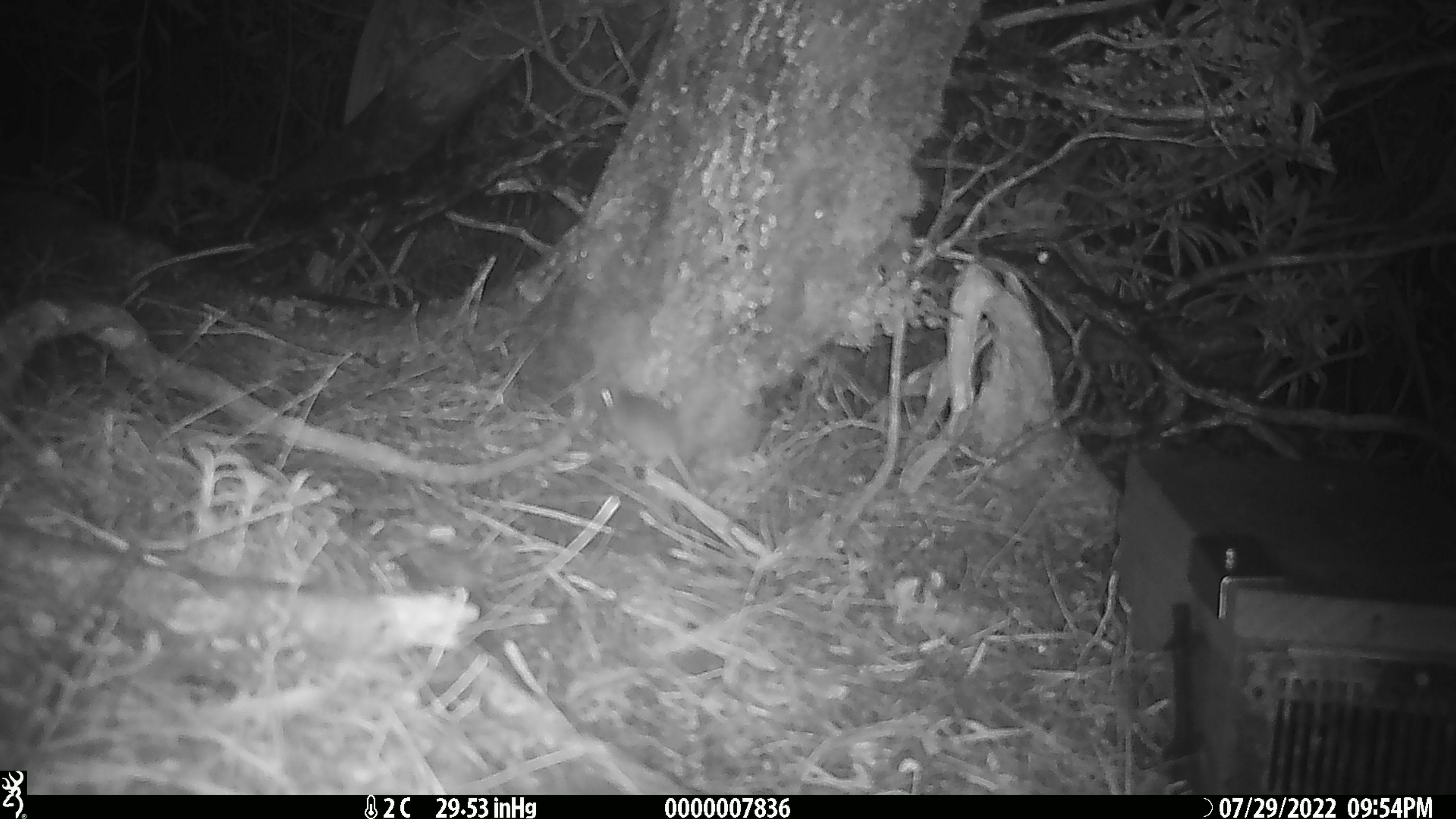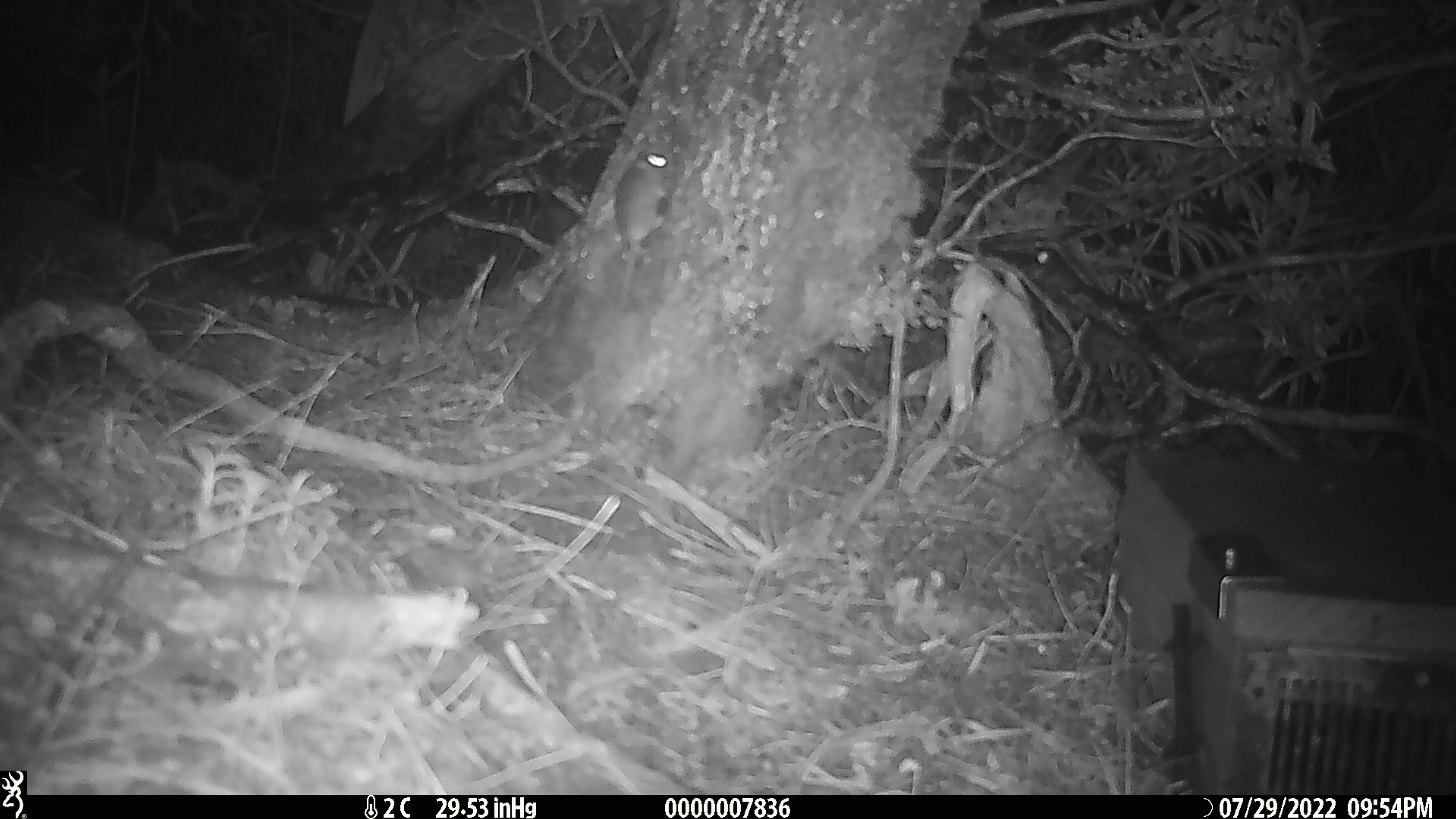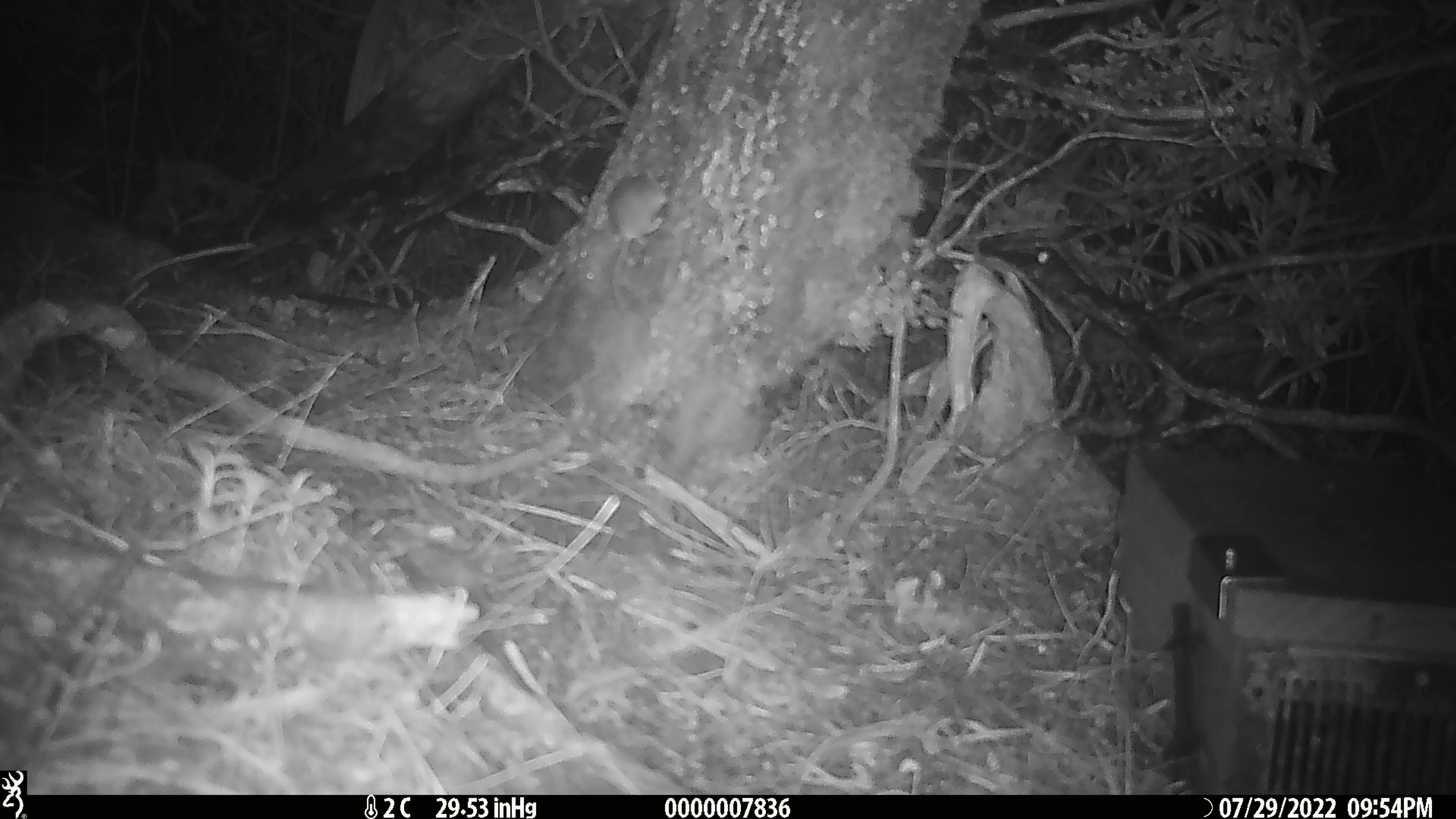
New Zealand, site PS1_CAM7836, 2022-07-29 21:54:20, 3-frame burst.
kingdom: Animalia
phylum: Chordata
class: Mammalia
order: Rodentia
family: Muridae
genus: Mus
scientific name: Mus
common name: mouse